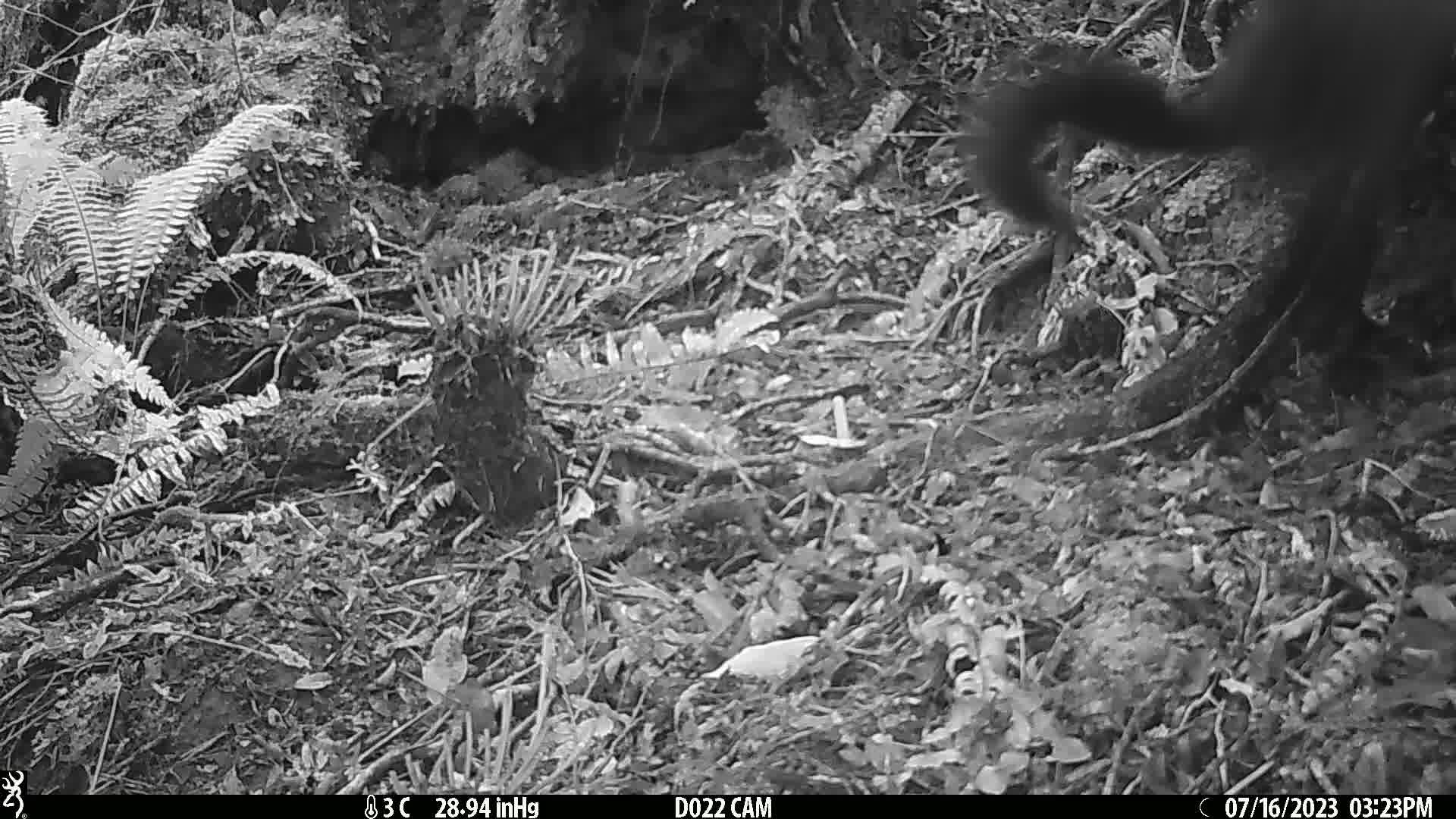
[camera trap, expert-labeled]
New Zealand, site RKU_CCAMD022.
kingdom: Animalia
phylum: Chordata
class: Mammalia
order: Diprotodontia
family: Phalangeridae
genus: Trichosurus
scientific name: Trichosurus vulpecula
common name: common brushtail possum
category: possum